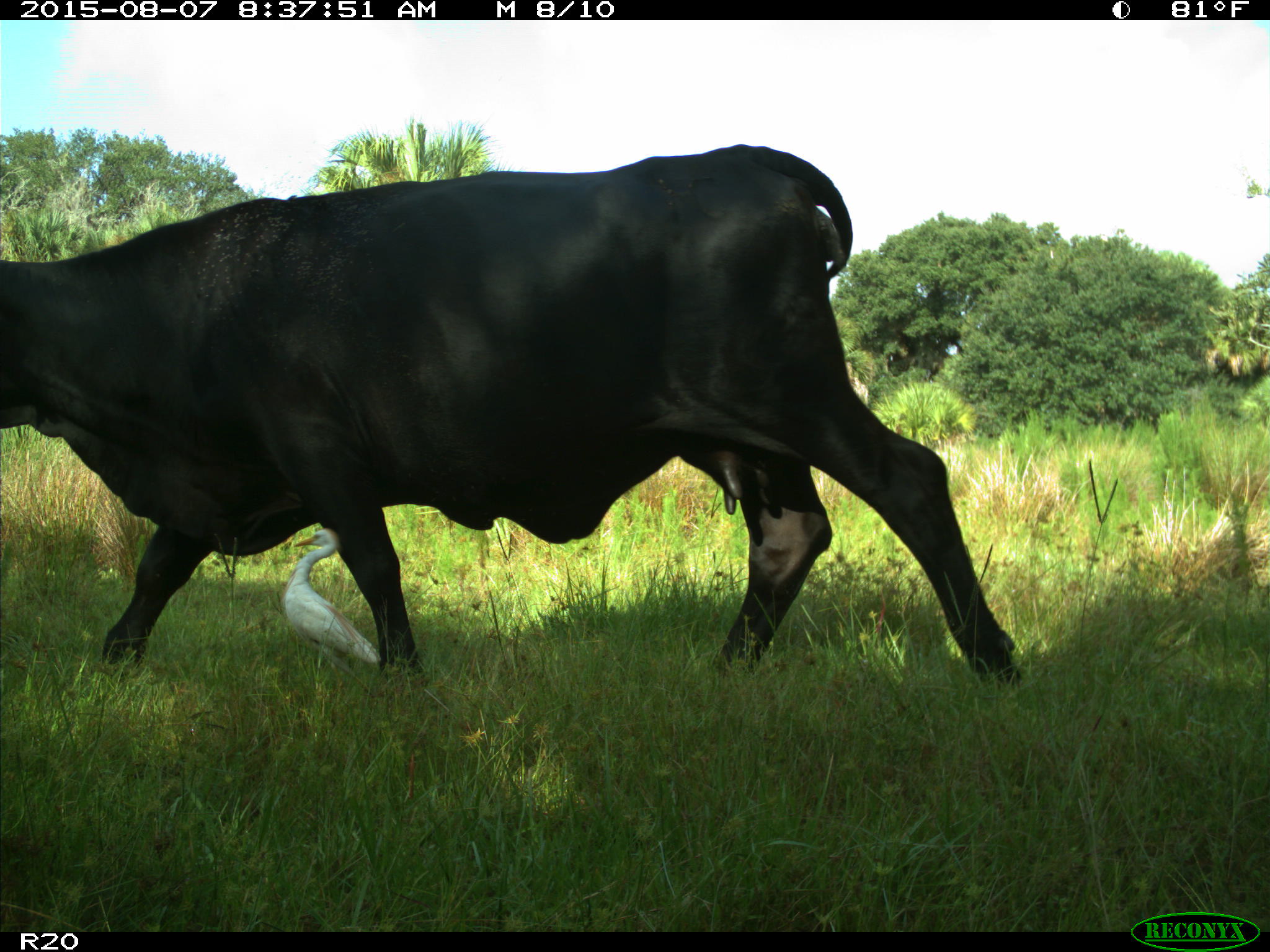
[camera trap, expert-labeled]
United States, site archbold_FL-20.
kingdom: Animalia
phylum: Chordata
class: Mammalia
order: Artiodactyla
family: Bovidae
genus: Bos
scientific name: Bos taurus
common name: domestic cow